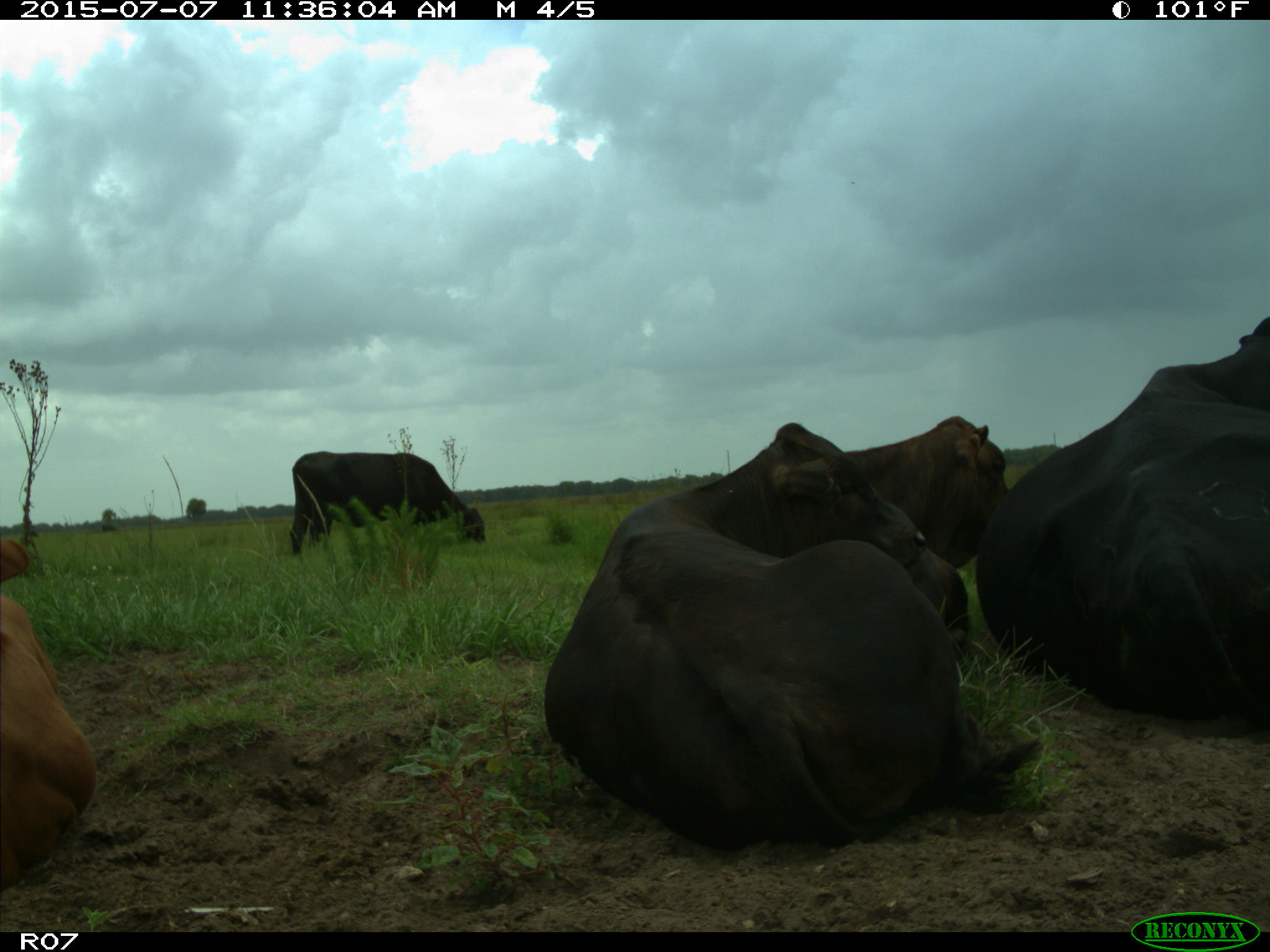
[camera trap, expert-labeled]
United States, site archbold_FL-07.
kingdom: Animalia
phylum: Chordata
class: Mammalia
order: Artiodactyla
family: Bovidae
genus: Bos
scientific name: Bos taurus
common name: domestic cow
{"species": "Bos taurus (domestic cow)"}